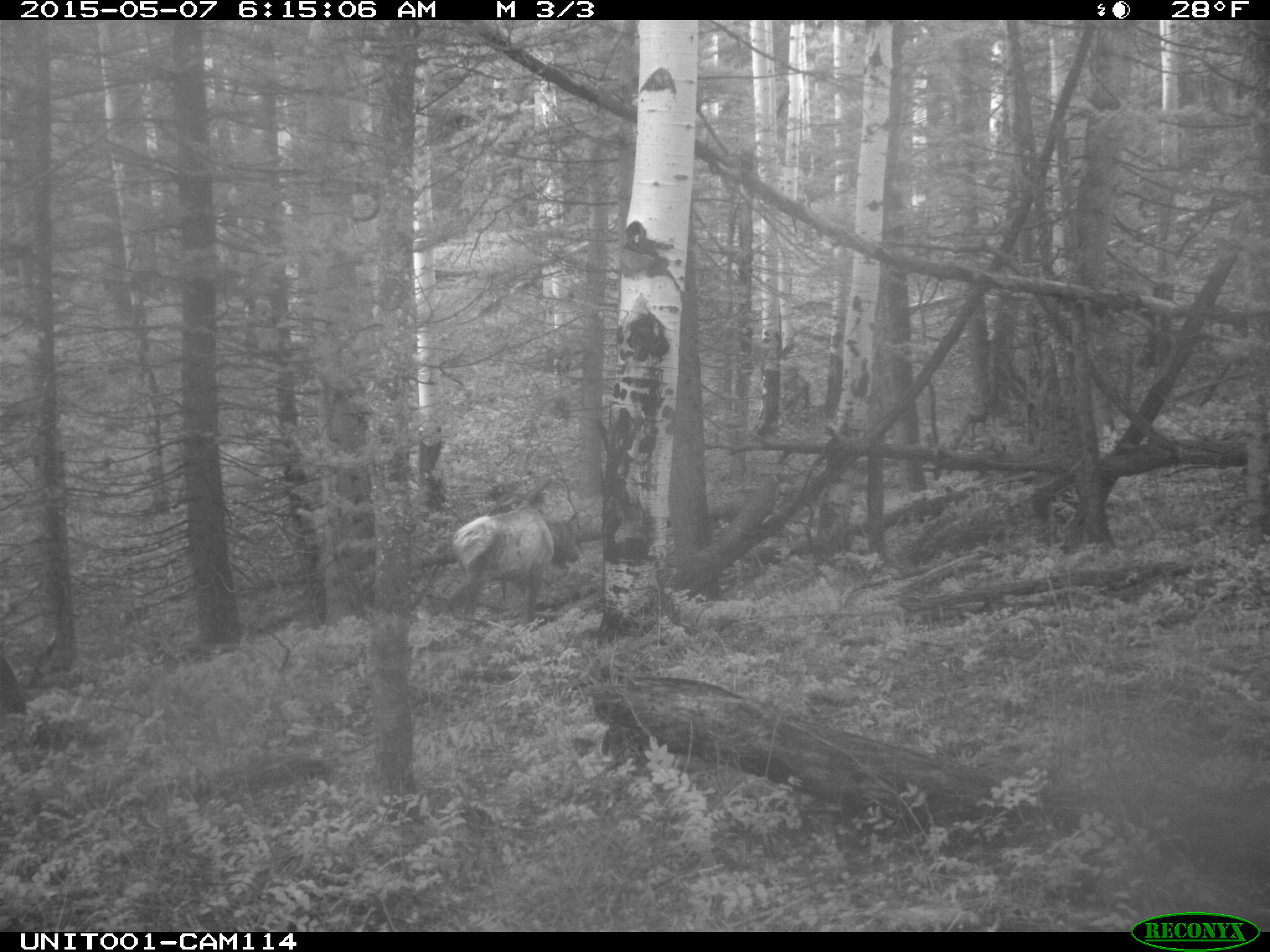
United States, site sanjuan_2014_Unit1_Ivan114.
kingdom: Animalia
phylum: Chordata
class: Mammalia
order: Artiodactyla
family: Cervidae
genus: Cervus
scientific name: Cervus elaphus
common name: red deer